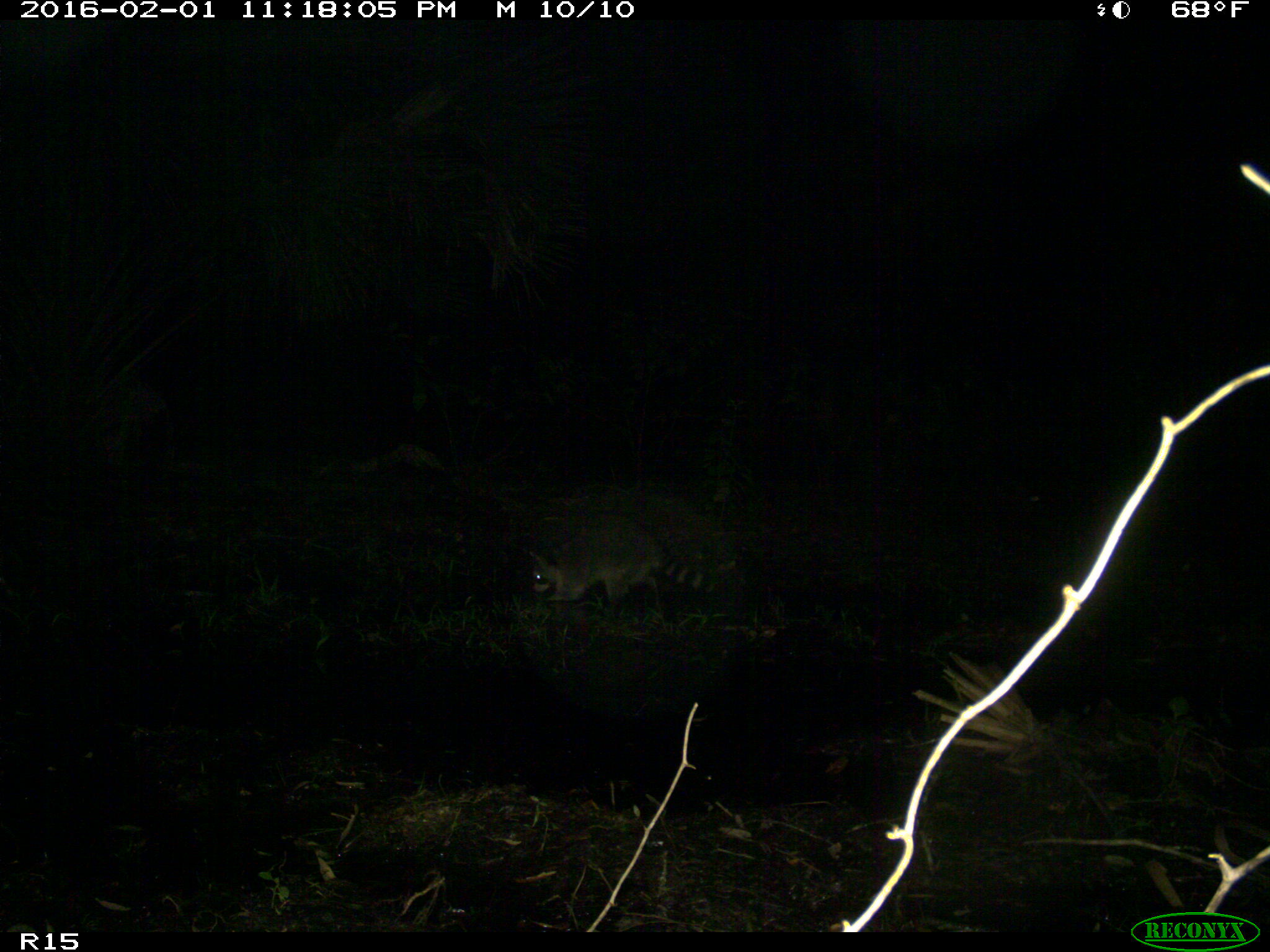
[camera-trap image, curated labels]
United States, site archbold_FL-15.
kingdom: Animalia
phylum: Chordata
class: Mammalia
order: Carnivora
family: Procyonidae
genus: Procyon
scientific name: Procyon lotor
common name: common raccoon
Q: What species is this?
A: Procyon lotor (common raccoon).